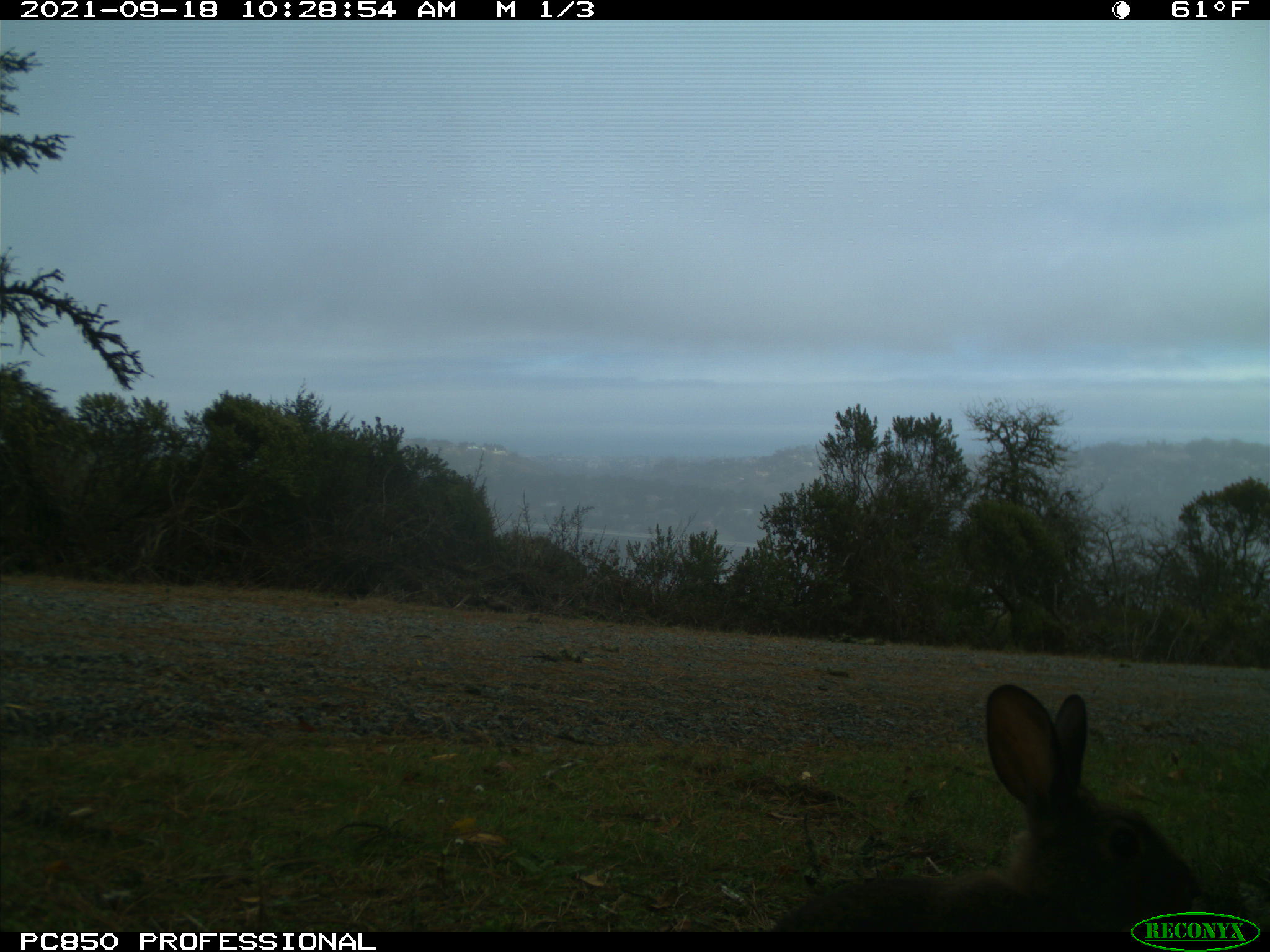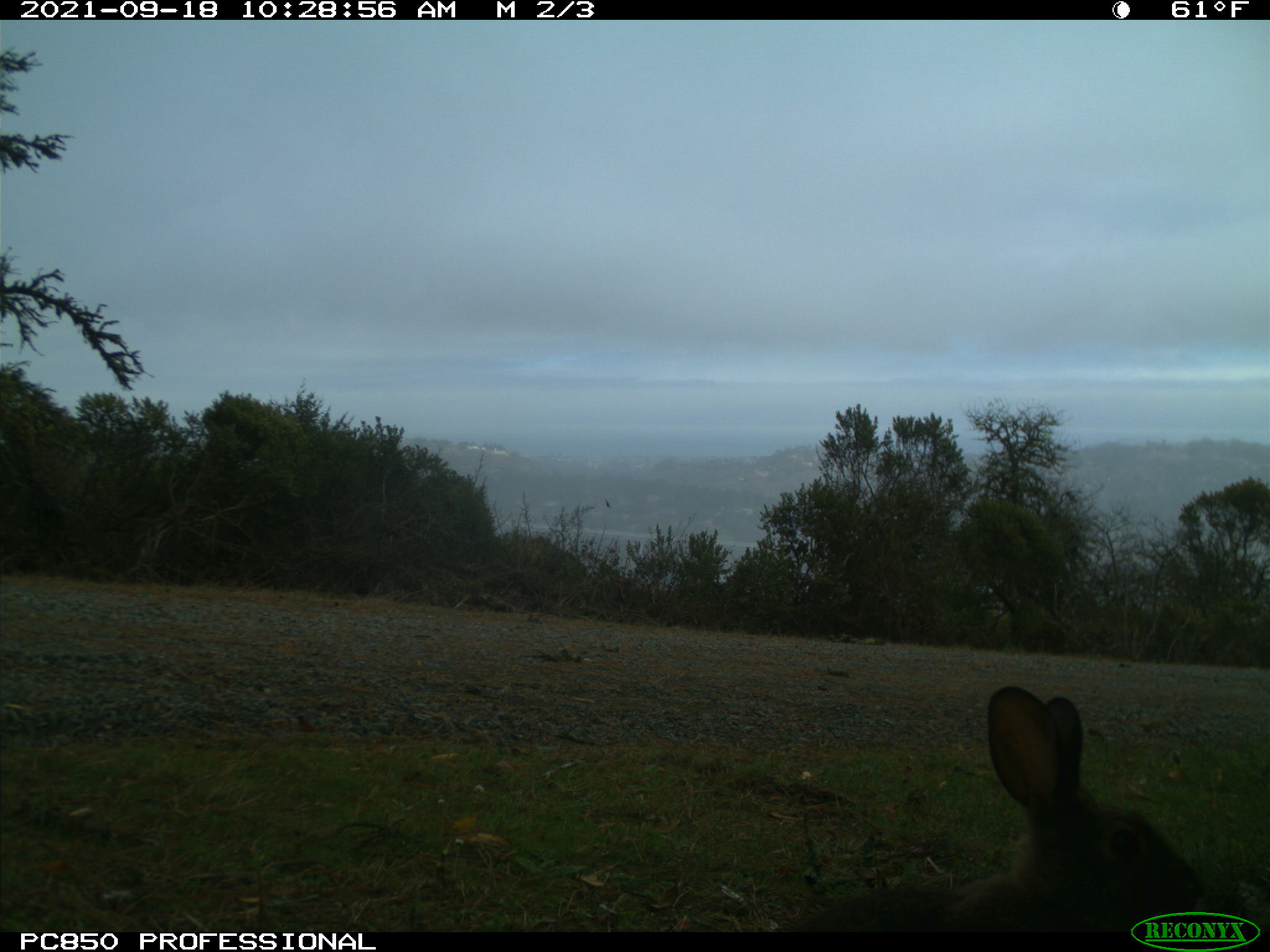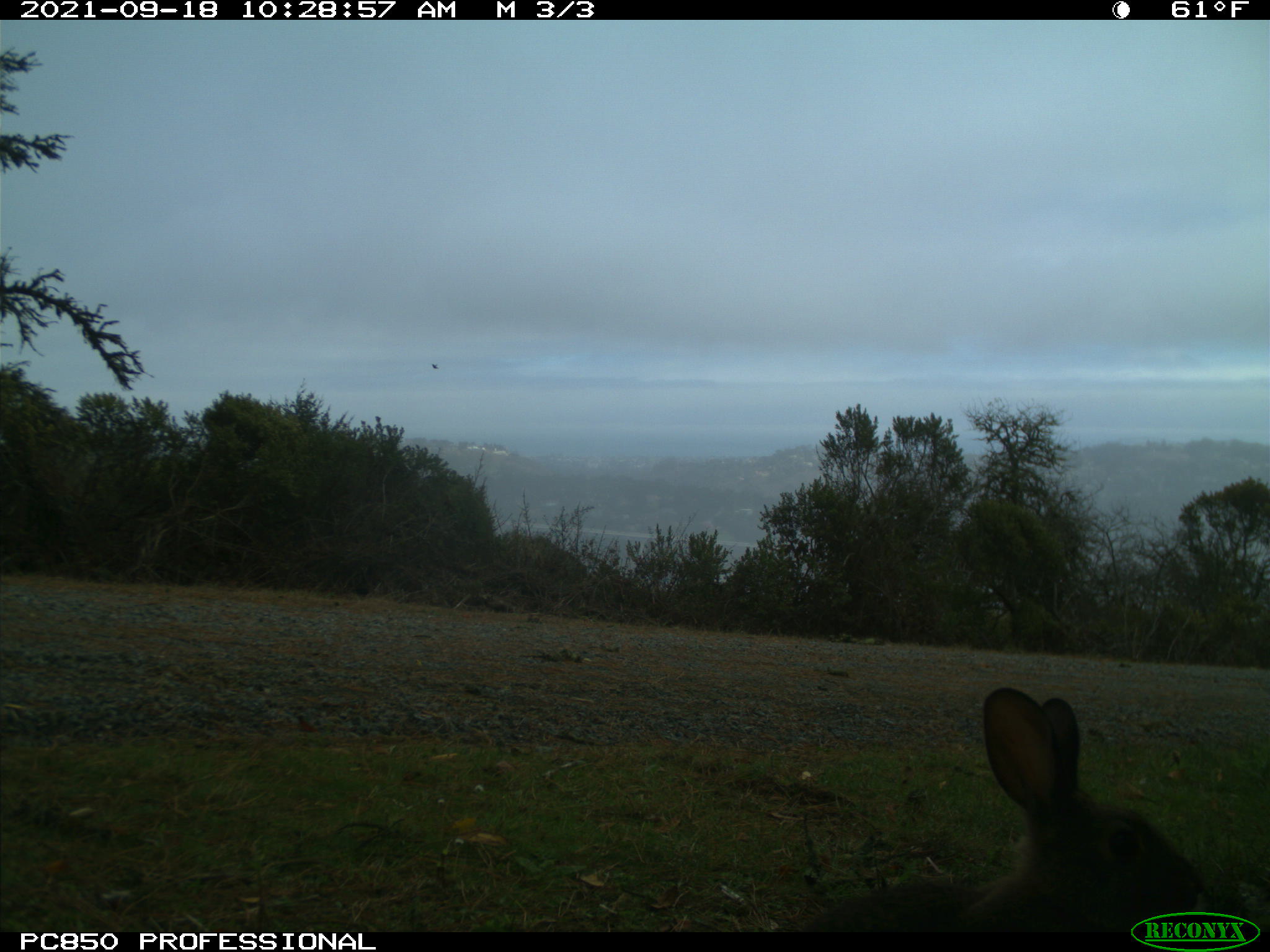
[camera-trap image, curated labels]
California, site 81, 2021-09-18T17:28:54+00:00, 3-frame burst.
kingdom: Animalia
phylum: Chordata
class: Mammalia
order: Lagomorpha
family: Leporidae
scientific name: Leporidae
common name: rabbit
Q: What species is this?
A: Rabbit (Leporidae).